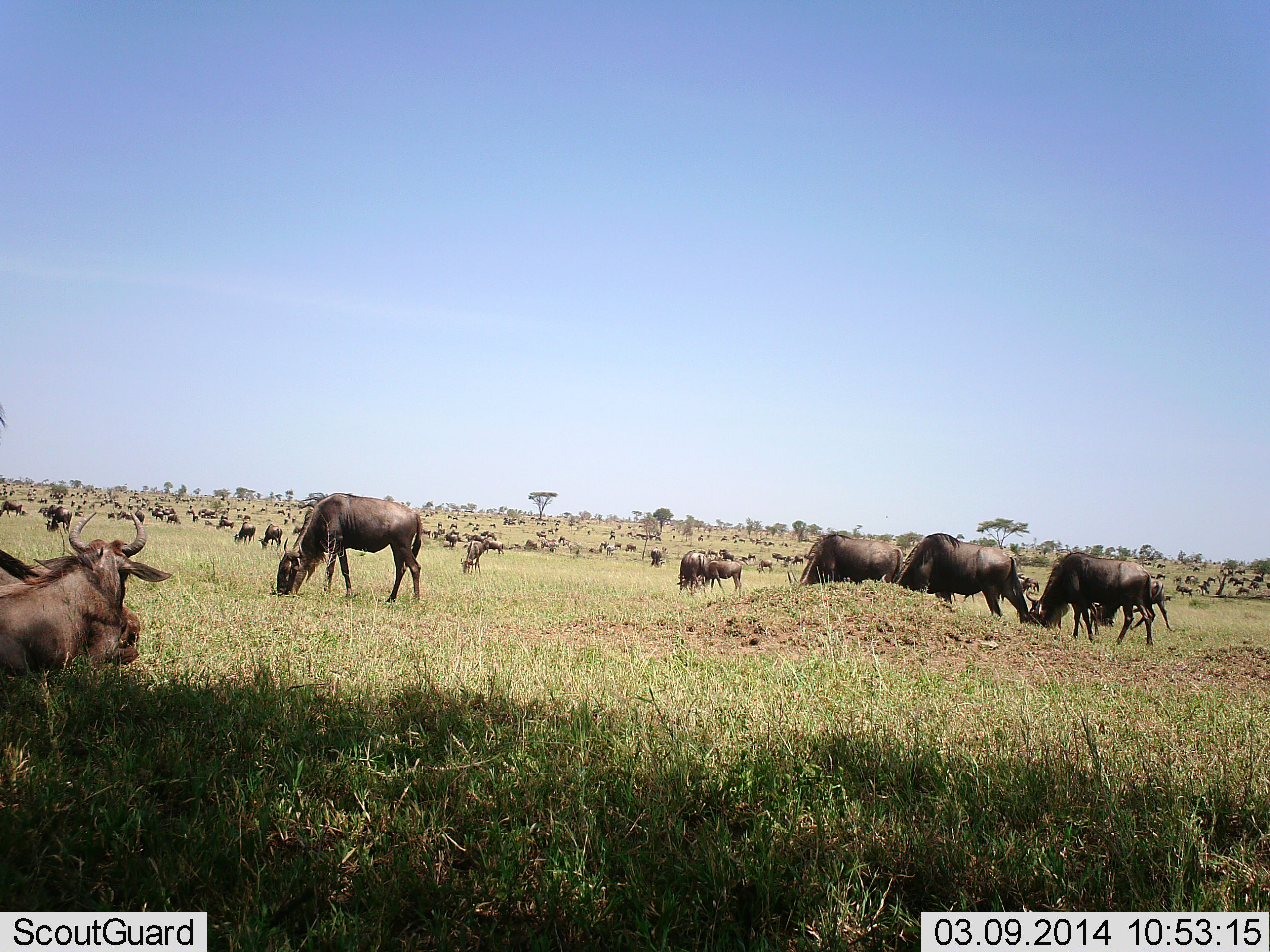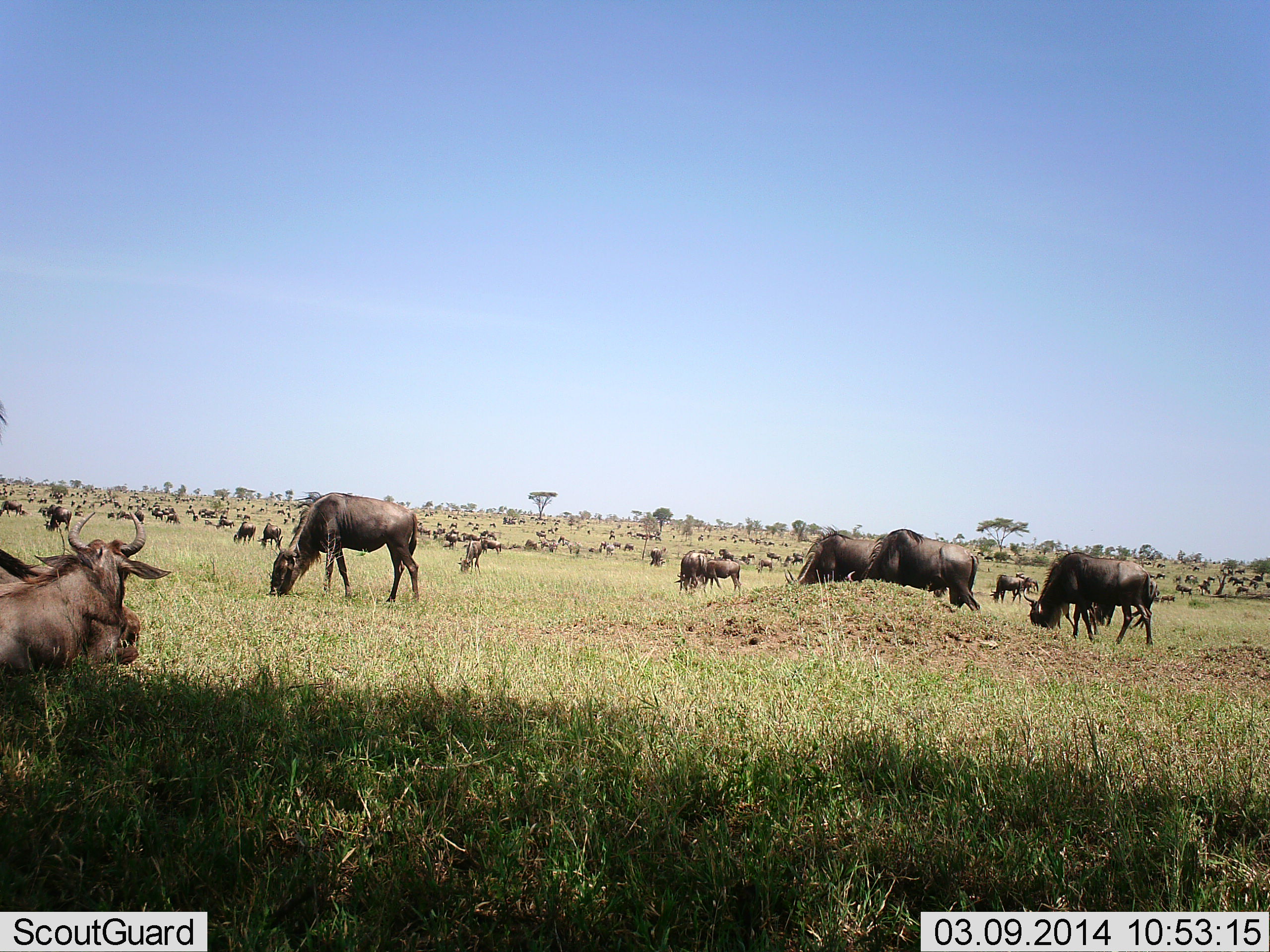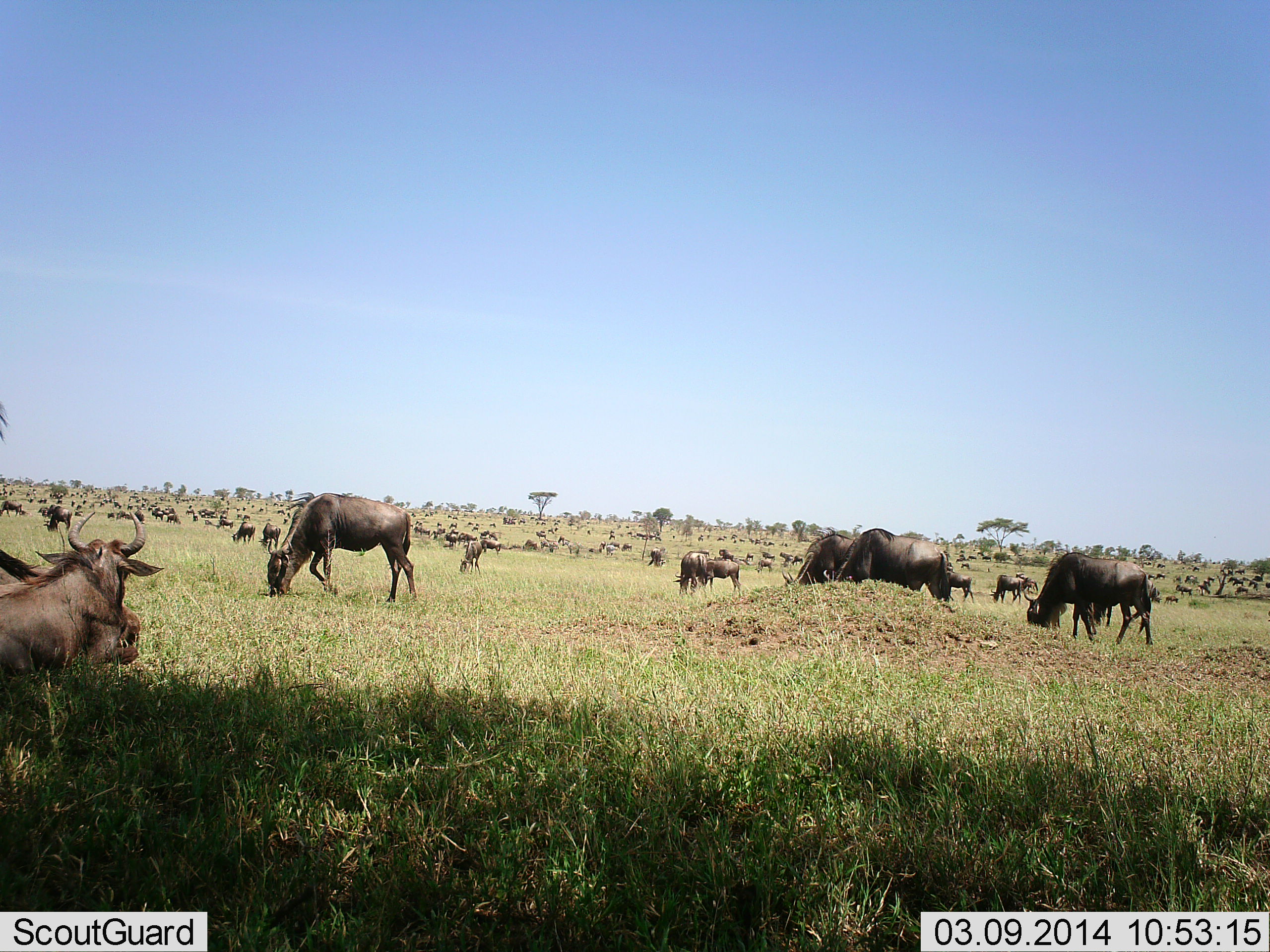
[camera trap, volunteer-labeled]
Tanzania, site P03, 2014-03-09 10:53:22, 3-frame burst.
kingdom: Animalia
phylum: Chordata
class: Mammalia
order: Artiodactyla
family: Bovidae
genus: Connochaetes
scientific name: Connochaetes taurinus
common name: blue wildebeest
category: wildebeest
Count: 51+.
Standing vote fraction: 72%.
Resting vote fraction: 75%.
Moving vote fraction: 54%.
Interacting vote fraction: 16%.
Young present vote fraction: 10%.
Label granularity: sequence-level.